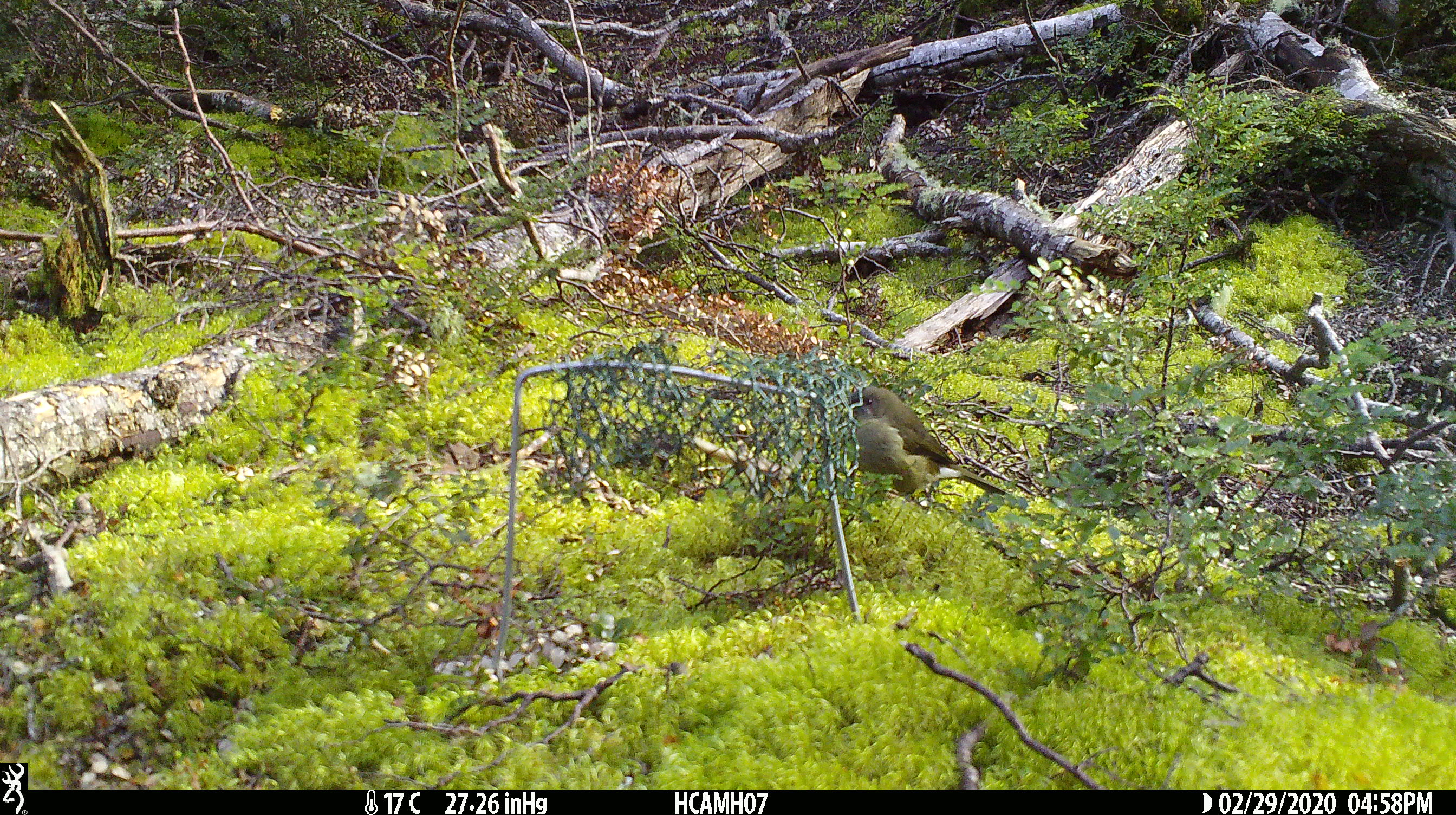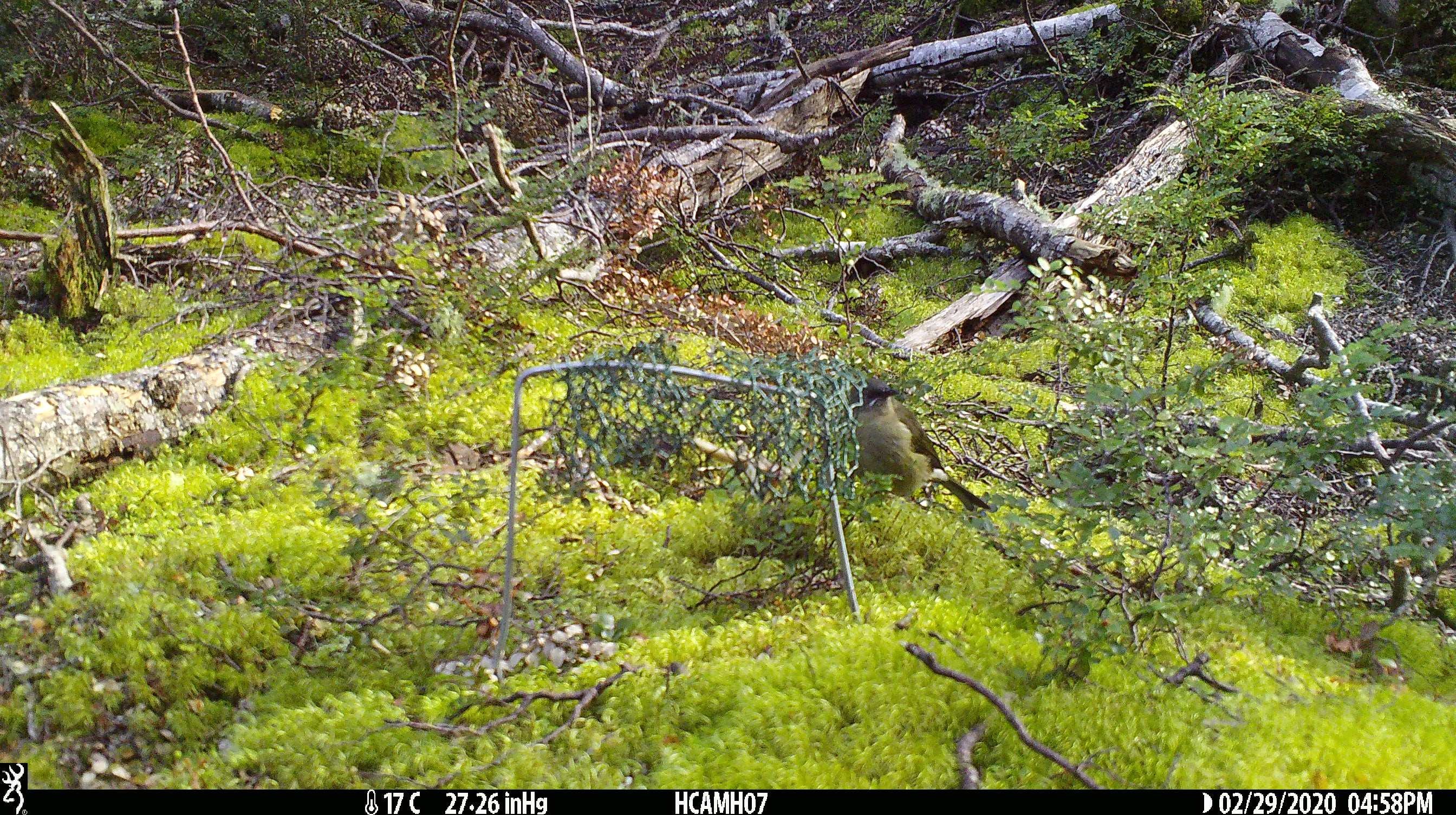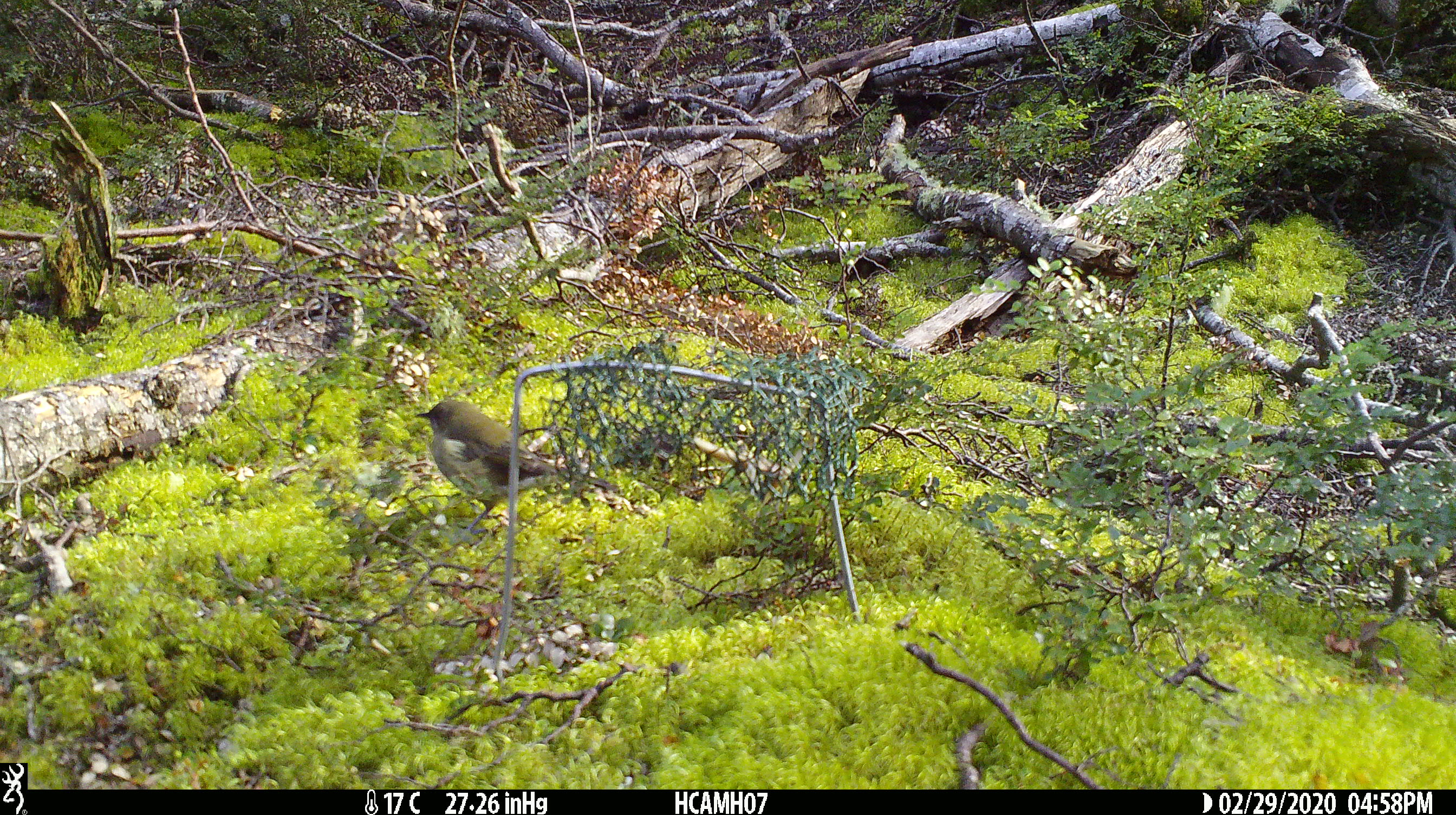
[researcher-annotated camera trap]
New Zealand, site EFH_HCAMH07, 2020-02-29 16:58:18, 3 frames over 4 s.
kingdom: Animalia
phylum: Chordata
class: Aves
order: Passeriformes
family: Meliphagidae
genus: Anthornis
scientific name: Anthornis melanura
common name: new zealand bellbird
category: bellbird